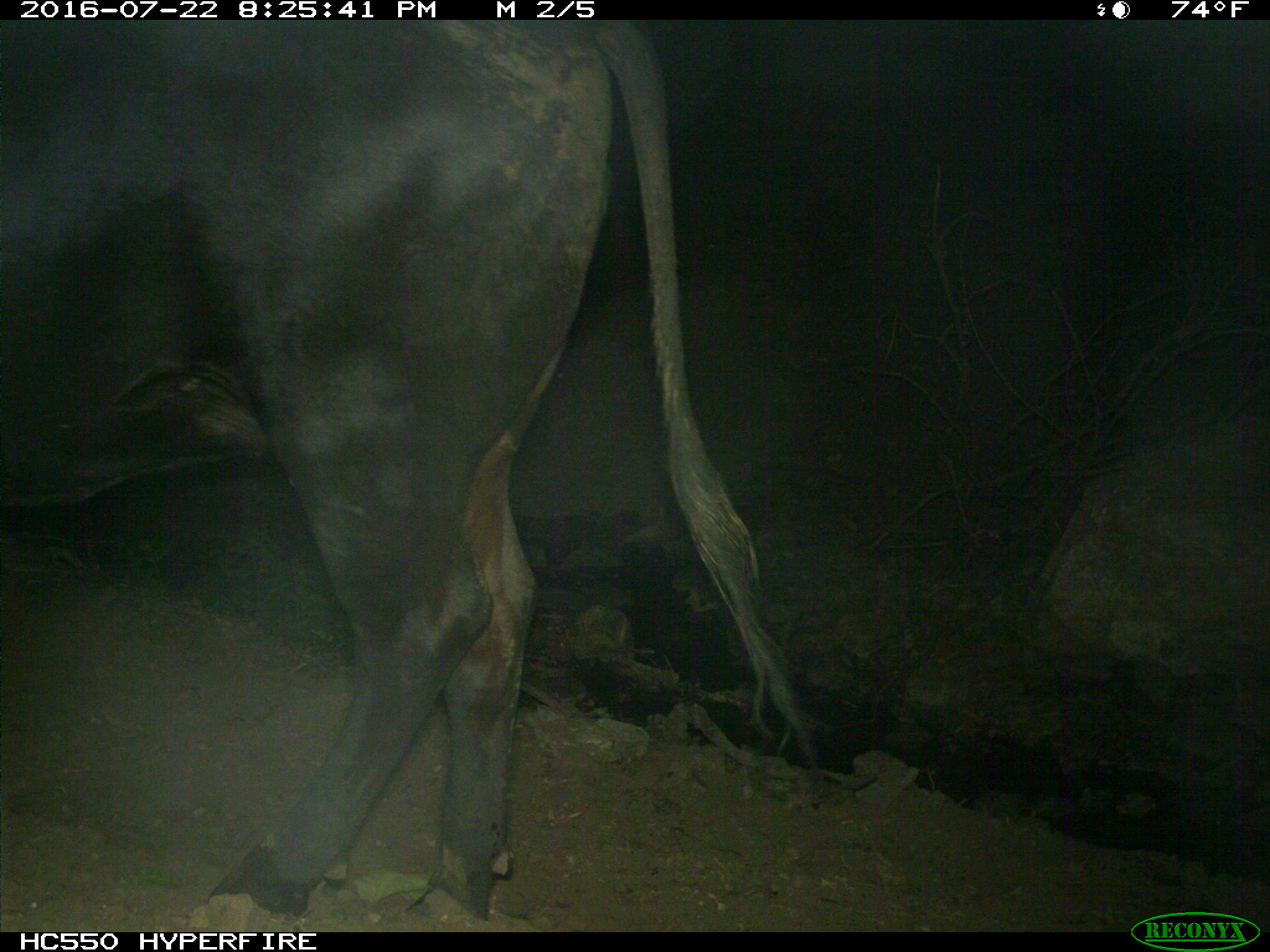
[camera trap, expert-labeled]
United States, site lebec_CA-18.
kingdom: Animalia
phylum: Chordata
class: Mammalia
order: Artiodactyla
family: Bovidae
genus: Bos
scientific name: Bos taurus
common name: domestic cow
Bos taurus (domestic cow).